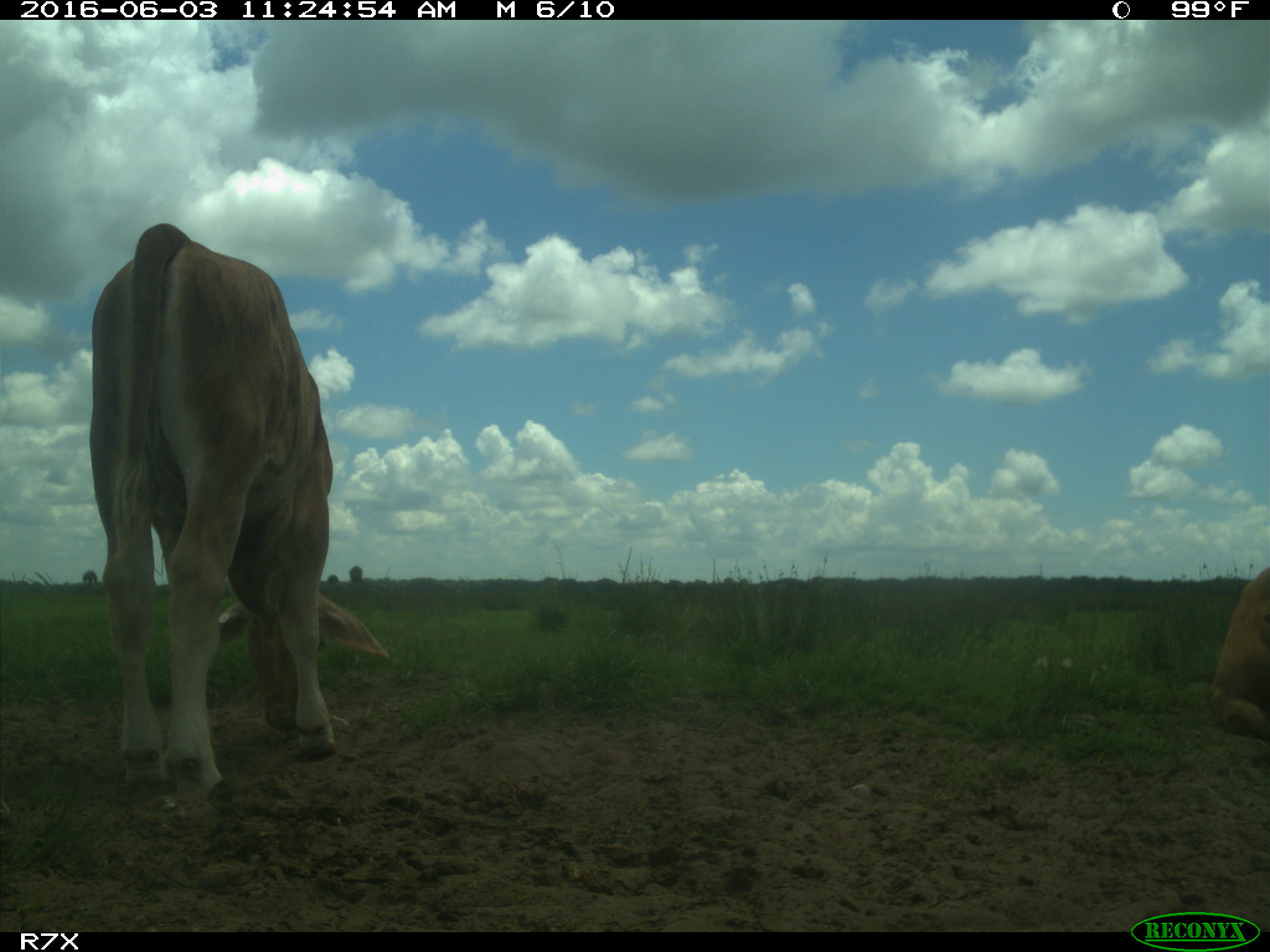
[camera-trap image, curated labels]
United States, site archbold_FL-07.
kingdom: Animalia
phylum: Chordata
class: Mammalia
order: Artiodactyla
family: Bovidae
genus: Bos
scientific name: Bos taurus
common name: domestic cow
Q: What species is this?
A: Bos taurus (domestic cow).